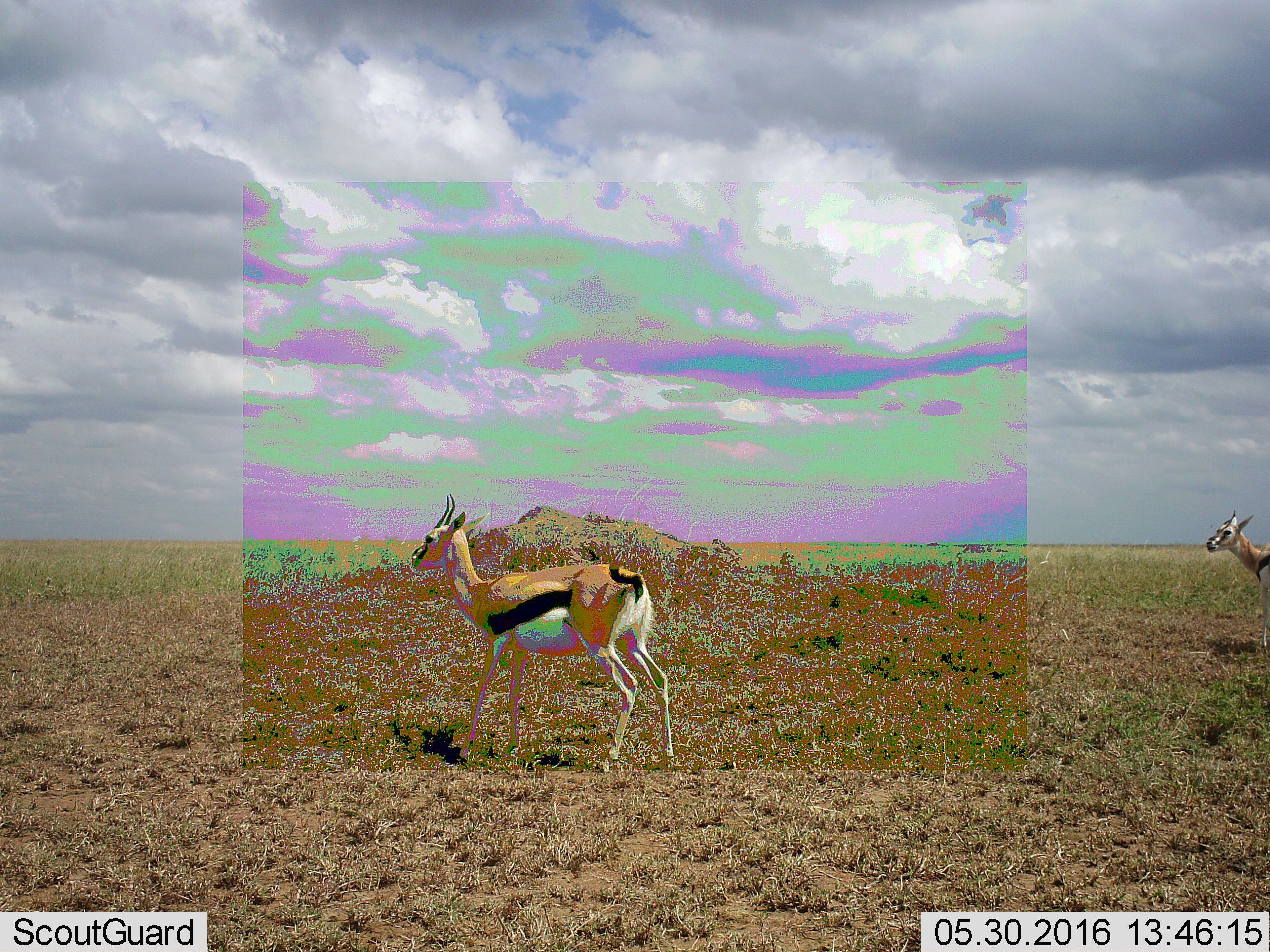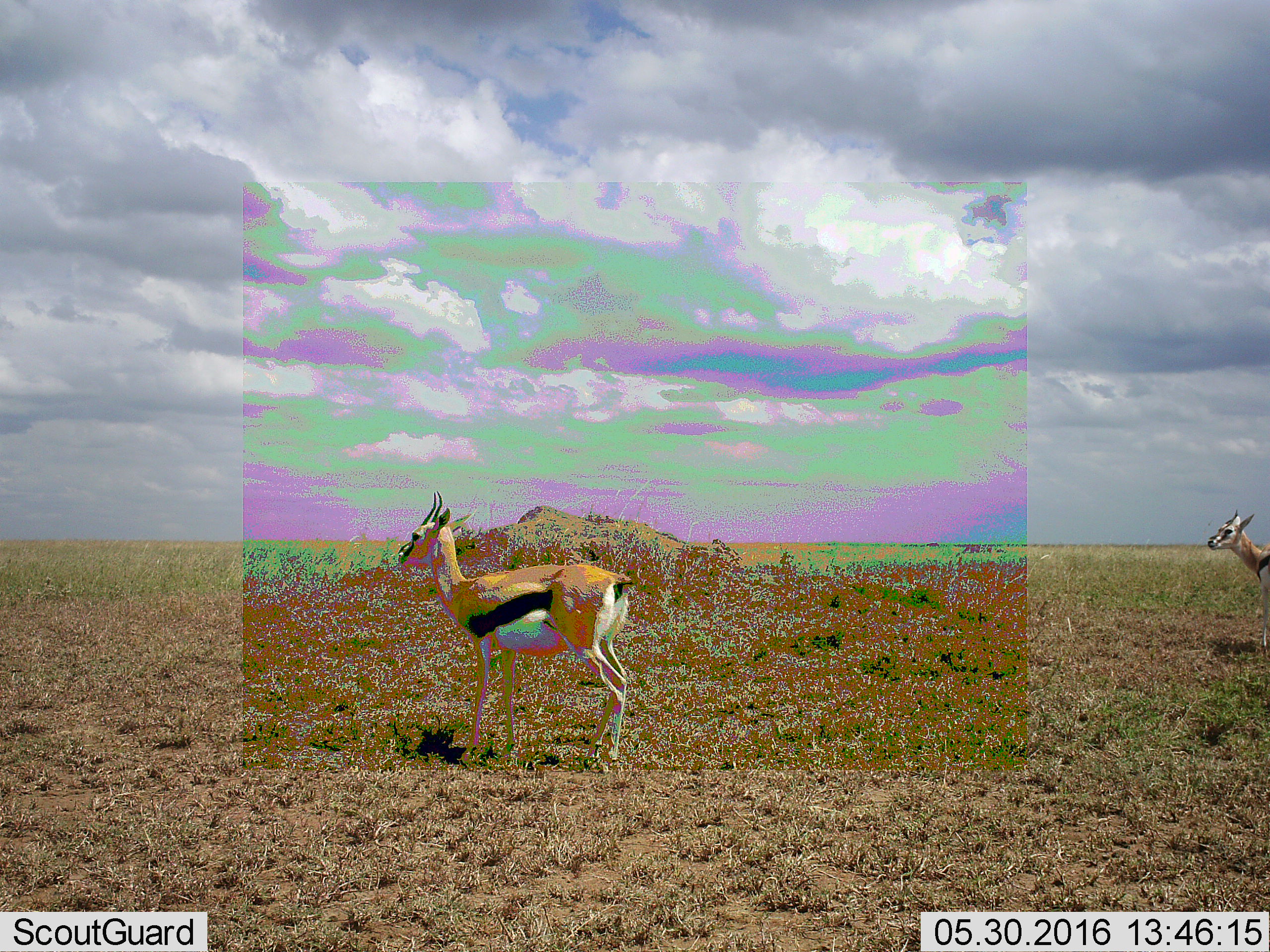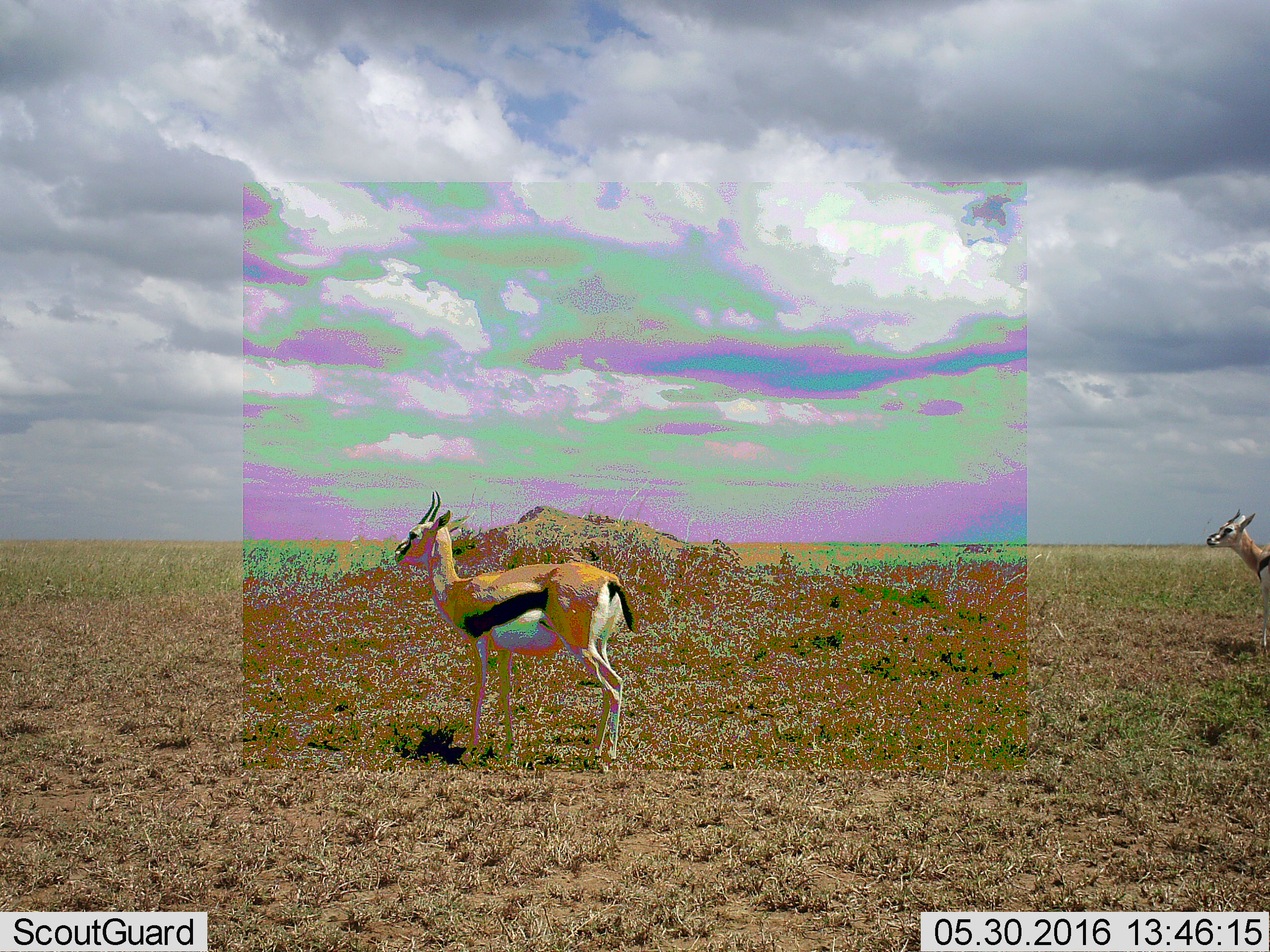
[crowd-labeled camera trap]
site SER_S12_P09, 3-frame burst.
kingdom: Animalia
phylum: Chordata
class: Mammalia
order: Artiodactyla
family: Bovidae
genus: Eudorcas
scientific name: Eudorcas thomsonii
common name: thomson's gazelle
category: gazellethomsons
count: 2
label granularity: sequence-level